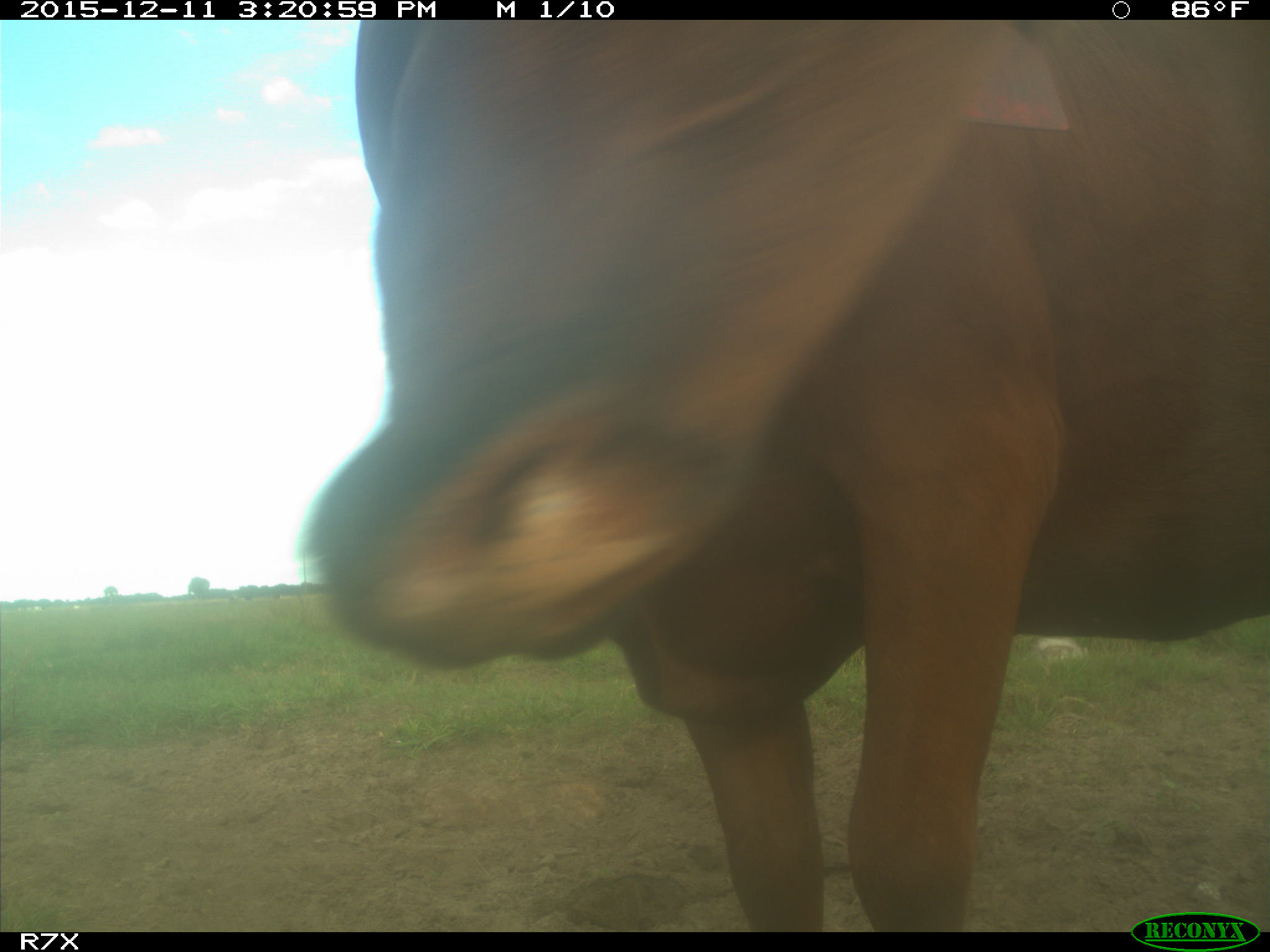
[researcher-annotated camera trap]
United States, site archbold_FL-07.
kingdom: Animalia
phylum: Chordata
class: Mammalia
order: Artiodactyla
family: Bovidae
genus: Bos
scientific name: Bos taurus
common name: domestic cow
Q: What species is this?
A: Bos taurus (domestic cow).